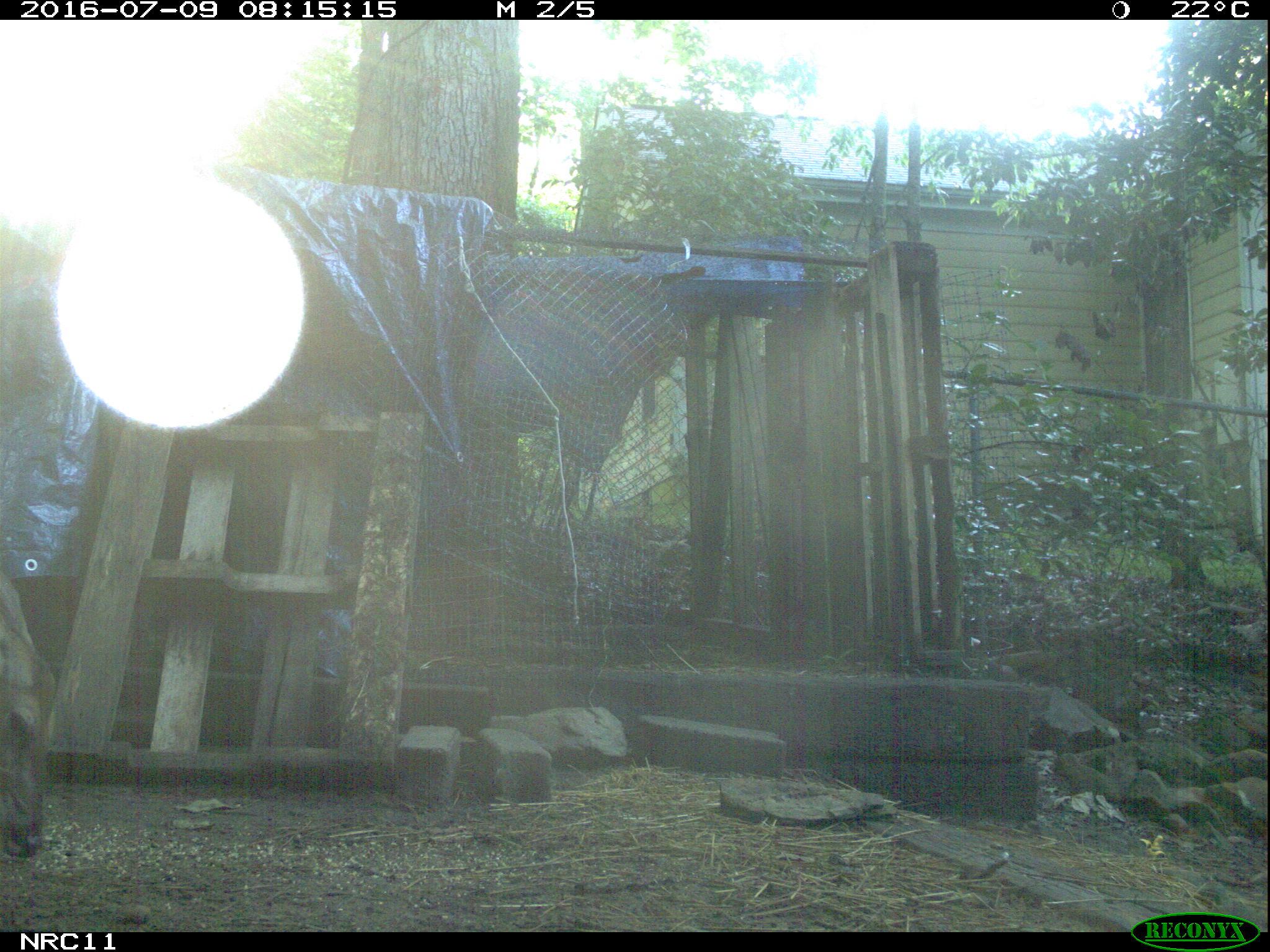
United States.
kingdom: Animalia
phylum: Chordata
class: Mammalia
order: Artiodactyla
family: Cervidae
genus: Odocoileus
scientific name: Odocoileus virginianus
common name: white-tailed deer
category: White Tailed Deer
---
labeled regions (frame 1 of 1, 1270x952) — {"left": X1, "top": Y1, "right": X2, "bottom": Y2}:
White Tailed Deer: {"left": 2, "top": 567, "right": 54, "bottom": 875}